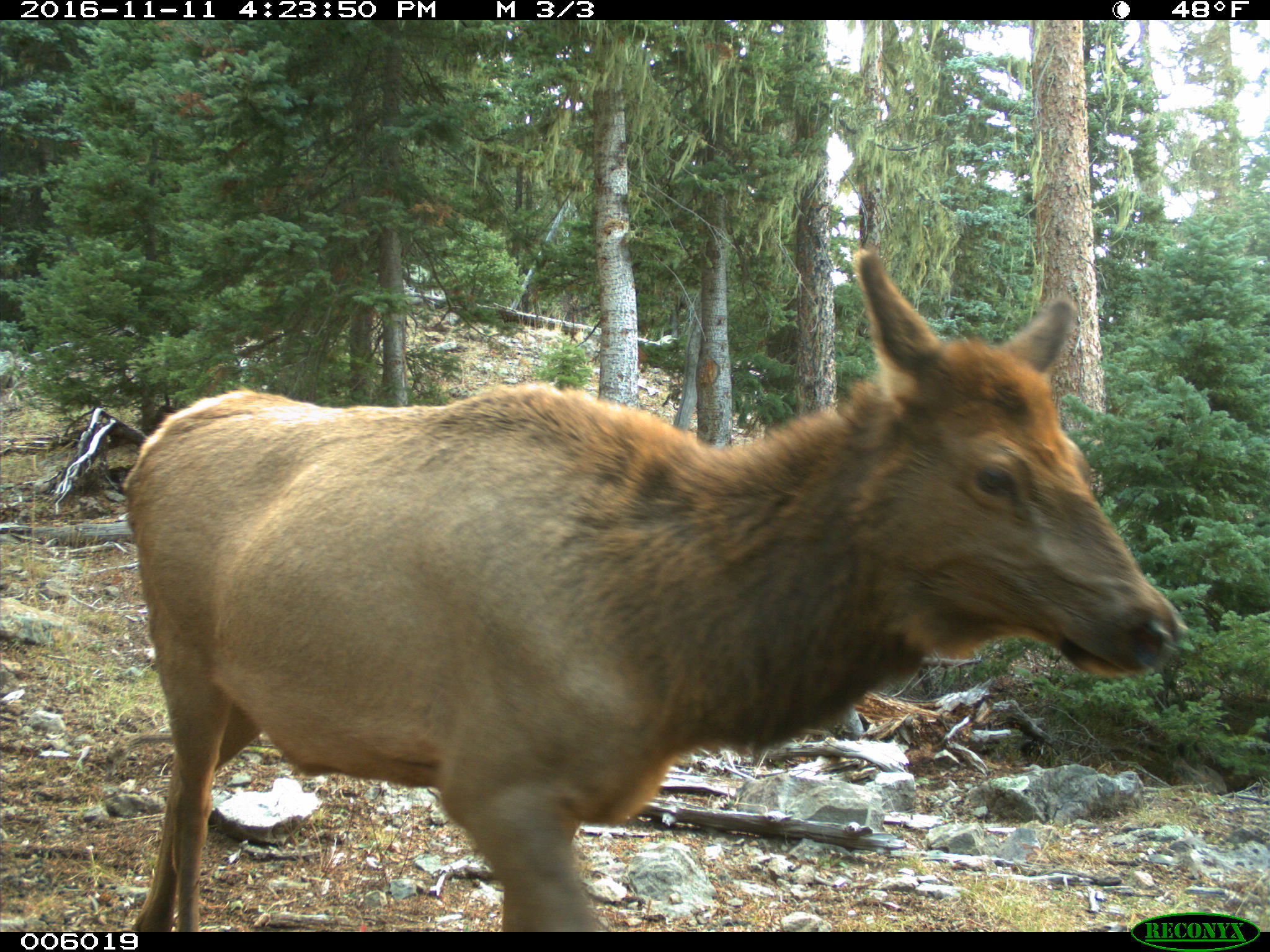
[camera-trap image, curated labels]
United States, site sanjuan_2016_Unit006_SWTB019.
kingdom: Animalia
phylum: Chordata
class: Mammalia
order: Artiodactyla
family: Cervidae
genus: Cervus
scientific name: Cervus elaphus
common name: red deer